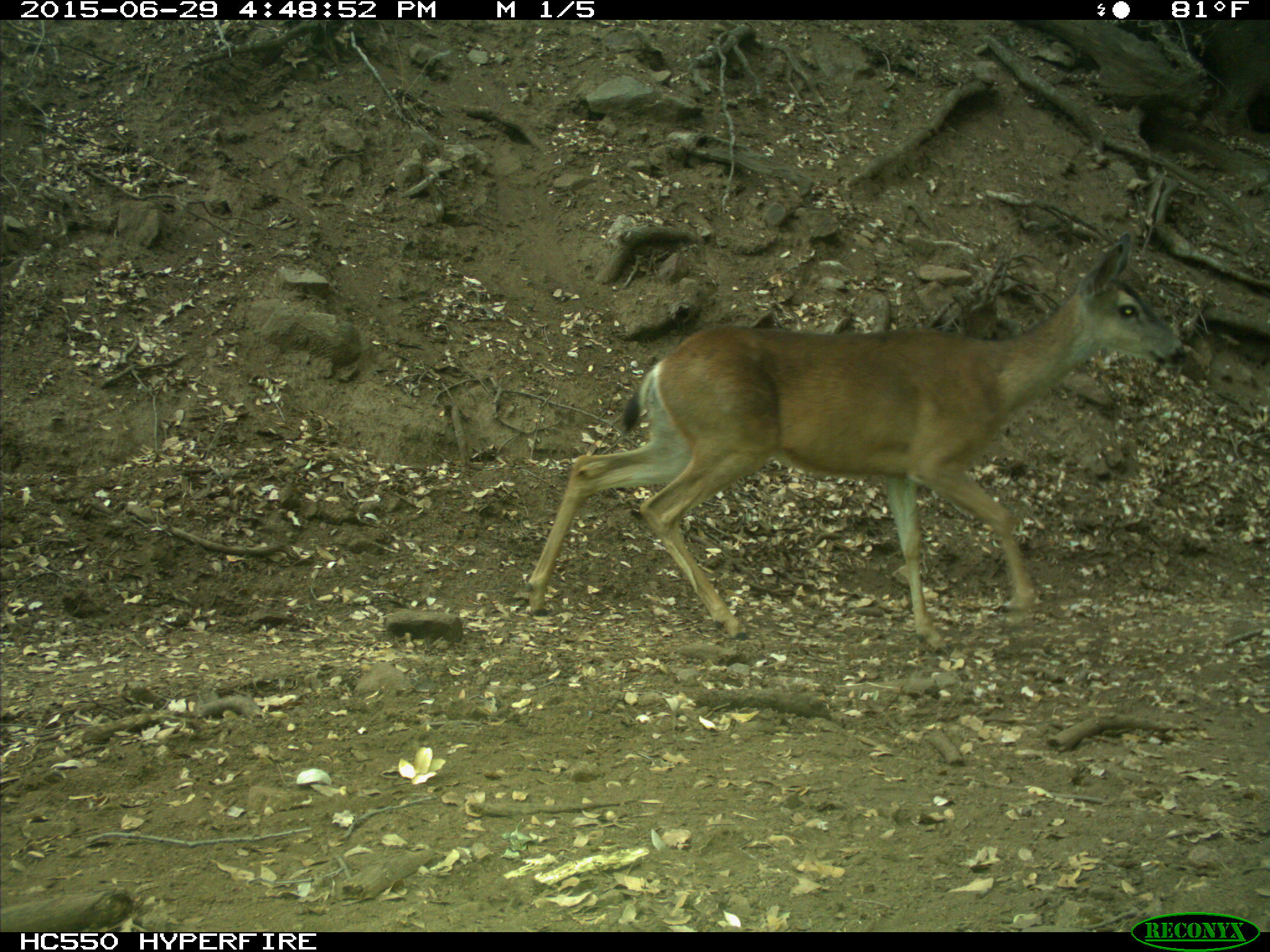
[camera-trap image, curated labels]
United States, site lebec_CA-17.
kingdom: Animalia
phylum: Chordata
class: Mammalia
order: Artiodactyla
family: Cervidae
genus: Odocoileus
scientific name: Odocoileus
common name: deer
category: unidentified deer